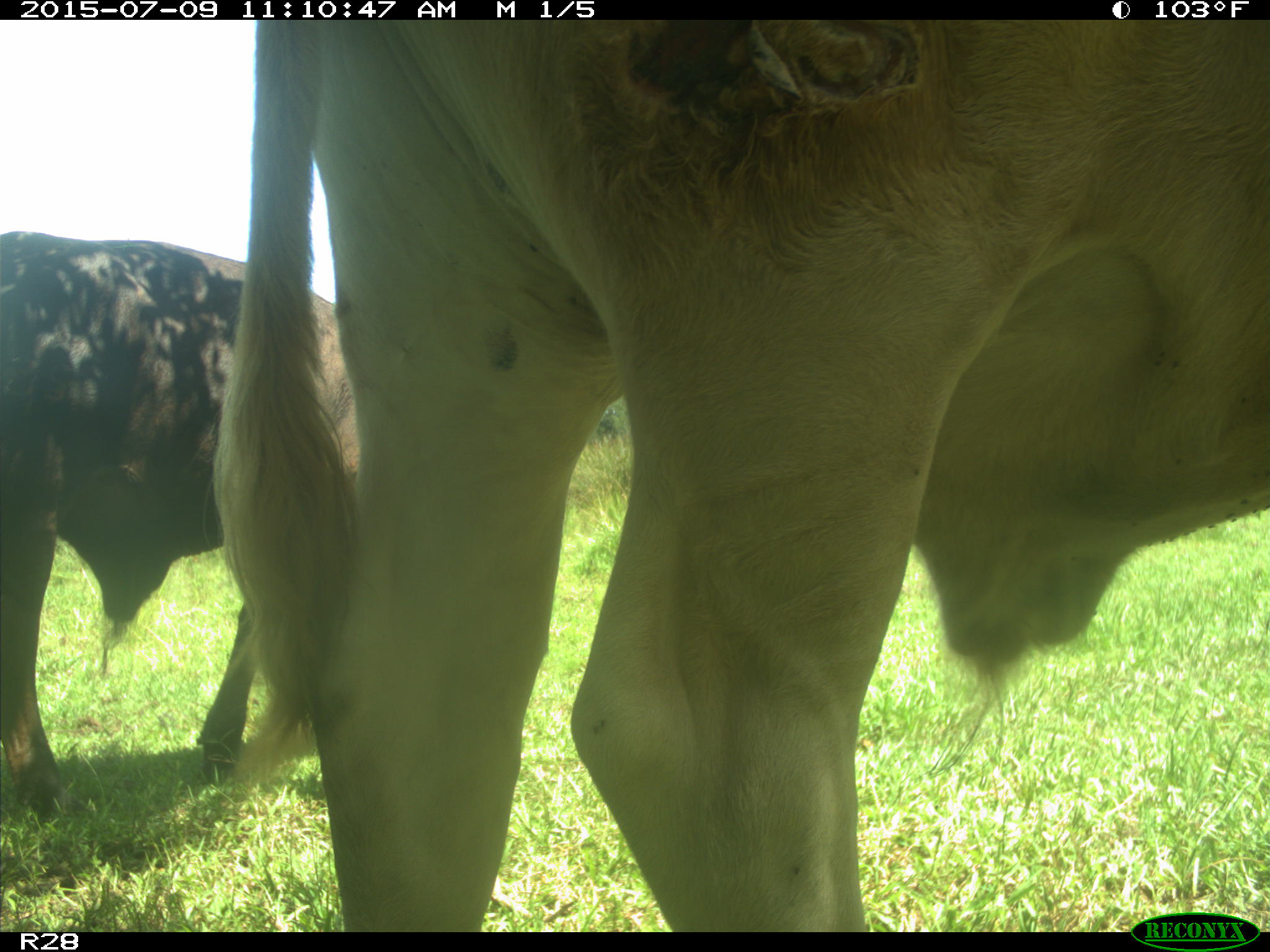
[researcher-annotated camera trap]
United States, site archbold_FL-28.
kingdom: Animalia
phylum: Chordata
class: Mammalia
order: Artiodactyla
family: Bovidae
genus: Bos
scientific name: Bos taurus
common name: domestic cow